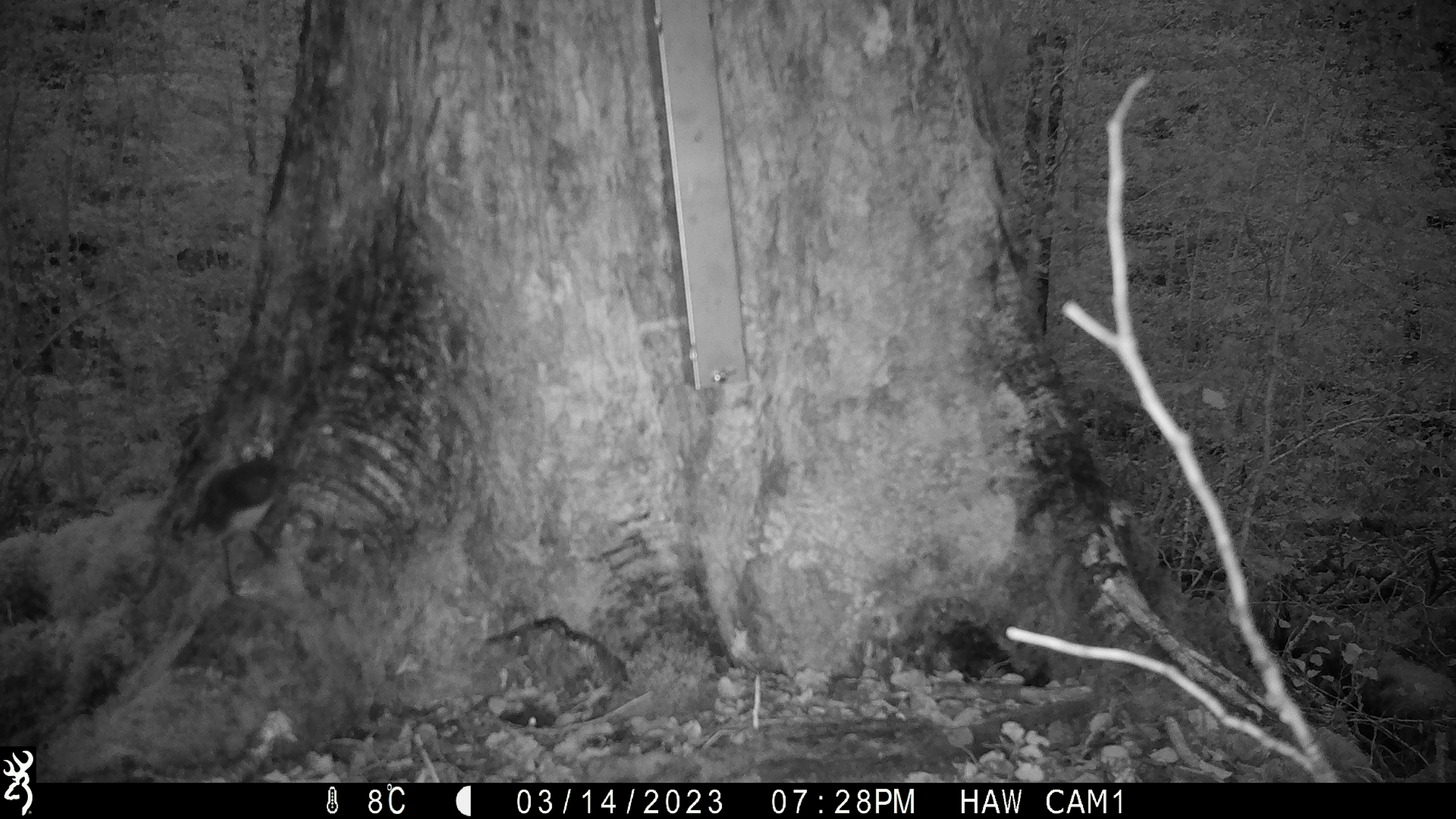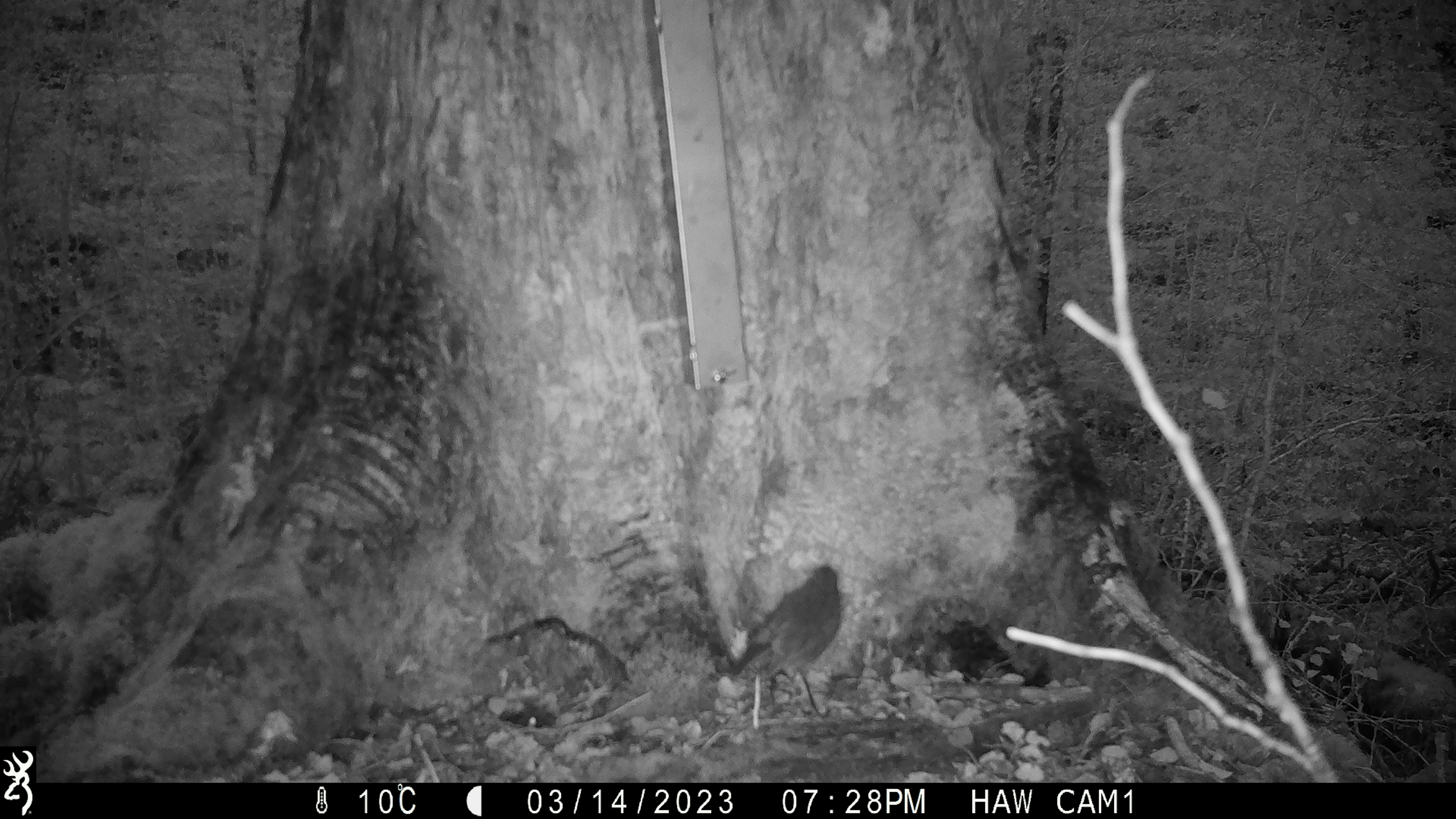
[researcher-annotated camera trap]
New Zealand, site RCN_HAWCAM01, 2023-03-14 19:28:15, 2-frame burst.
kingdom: Animalia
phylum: Chordata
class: Aves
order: Passeriformes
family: Petroicidae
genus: Petroica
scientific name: Petroica australis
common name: new zealand robin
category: robin